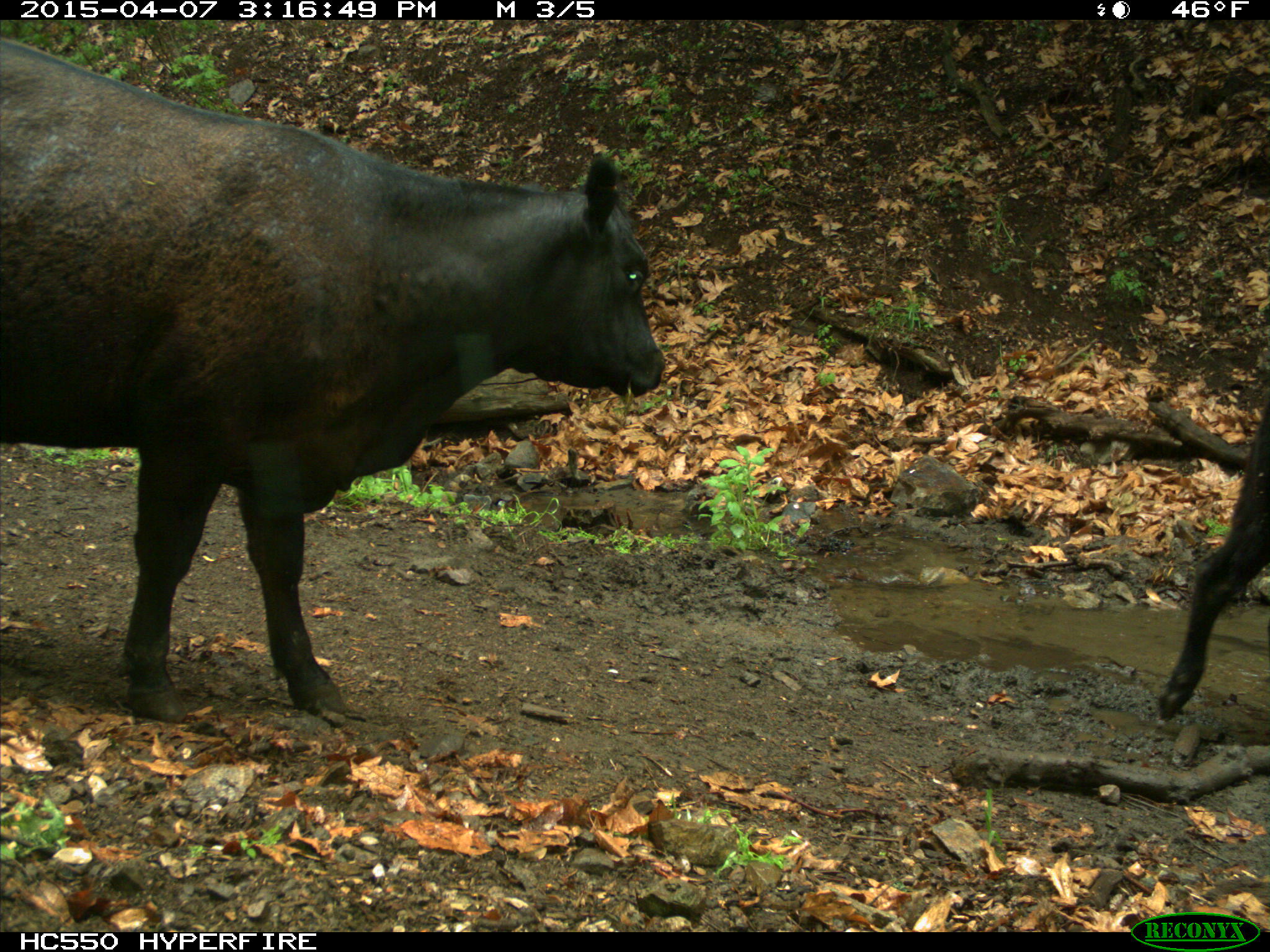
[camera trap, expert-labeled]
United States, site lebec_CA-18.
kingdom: Animalia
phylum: Chordata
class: Mammalia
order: Artiodactyla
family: Bovidae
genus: Bos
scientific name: Bos taurus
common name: domestic cow